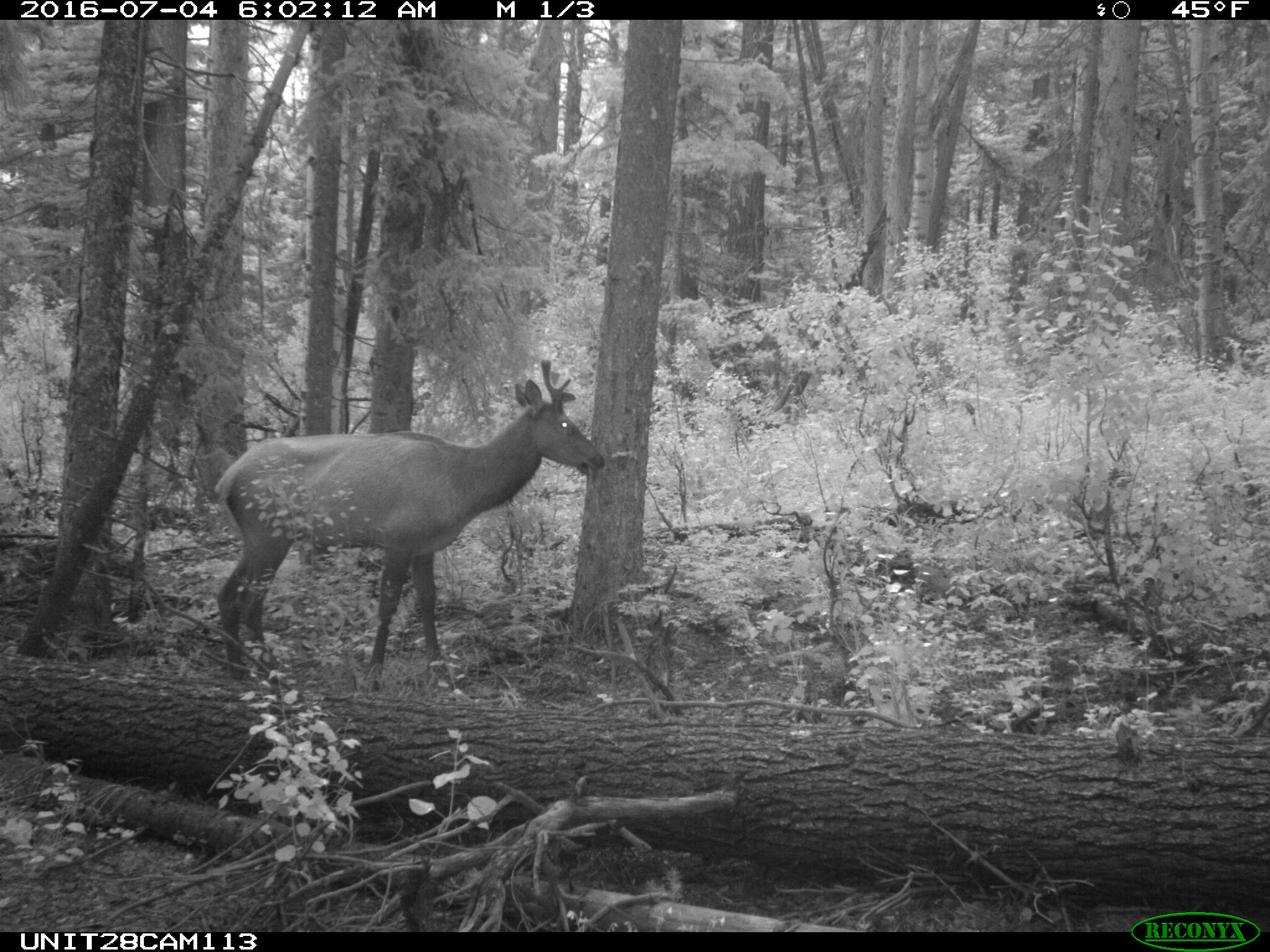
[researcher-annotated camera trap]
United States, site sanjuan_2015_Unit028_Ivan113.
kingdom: Animalia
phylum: Chordata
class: Mammalia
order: Artiodactyla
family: Cervidae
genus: Cervus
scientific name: Cervus elaphus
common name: red deer